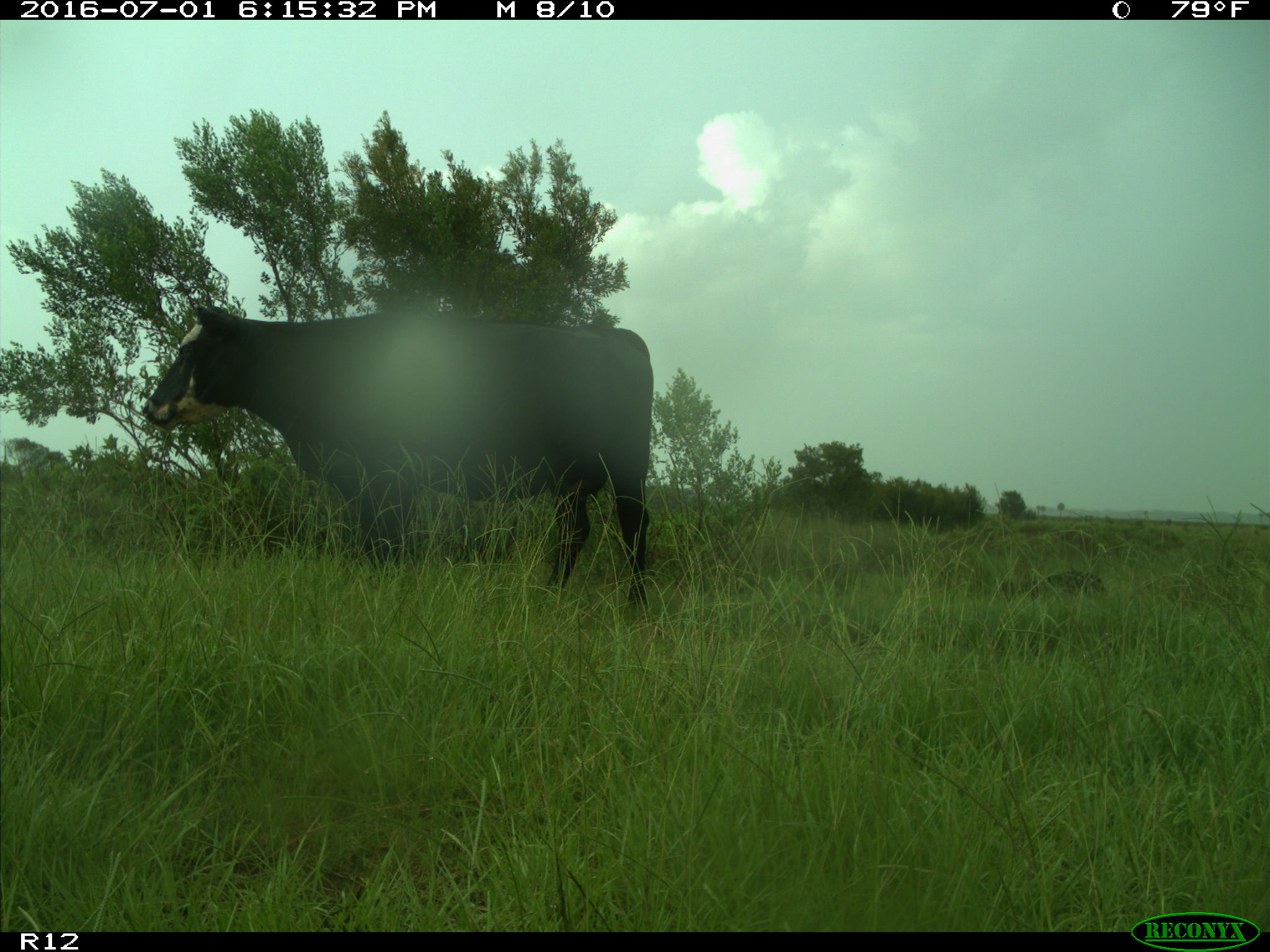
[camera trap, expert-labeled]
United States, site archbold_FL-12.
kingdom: Animalia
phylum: Chordata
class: Mammalia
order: Artiodactyla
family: Bovidae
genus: Bos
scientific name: Bos taurus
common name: domestic cow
Bos taurus (domestic cow).